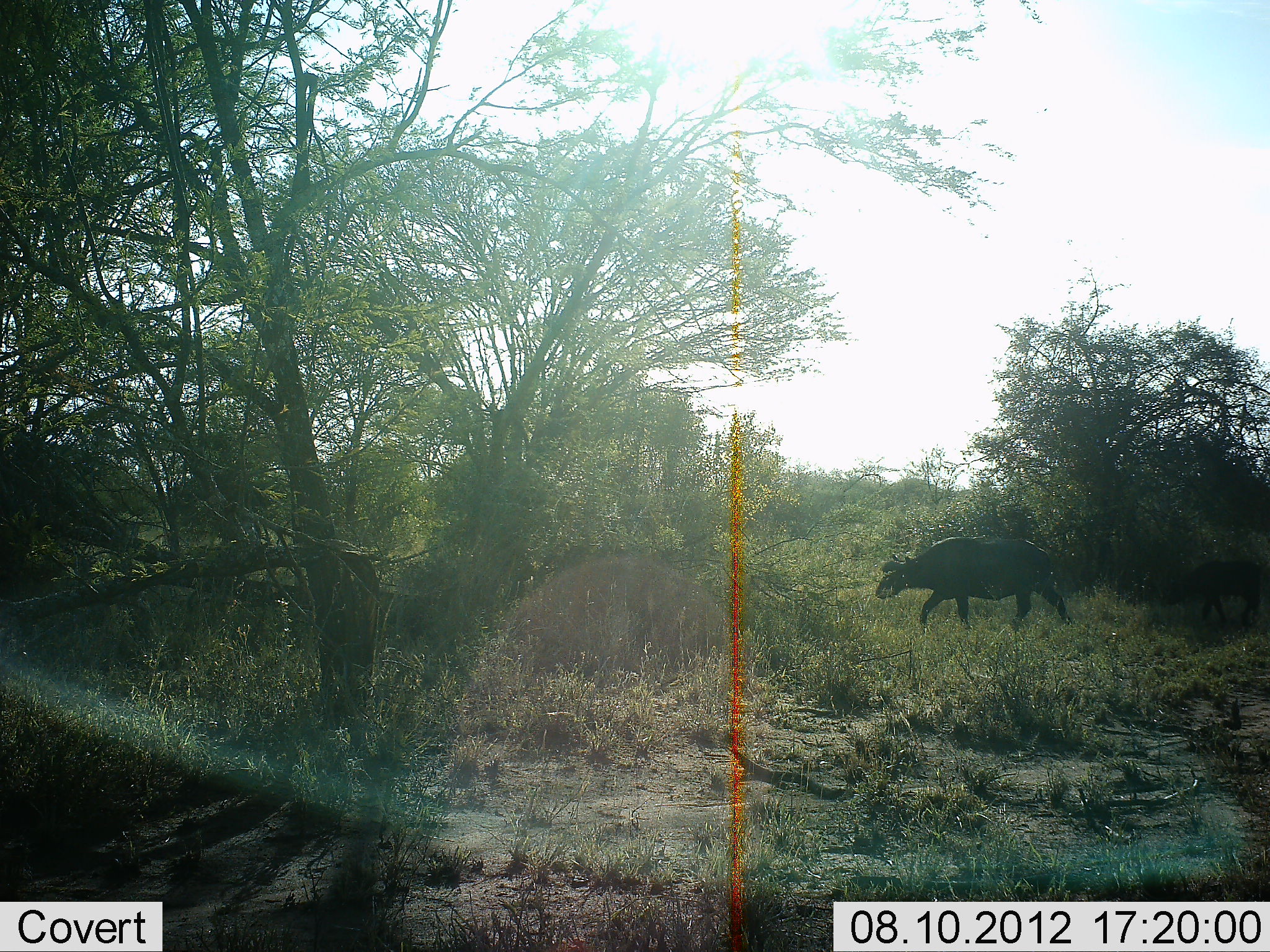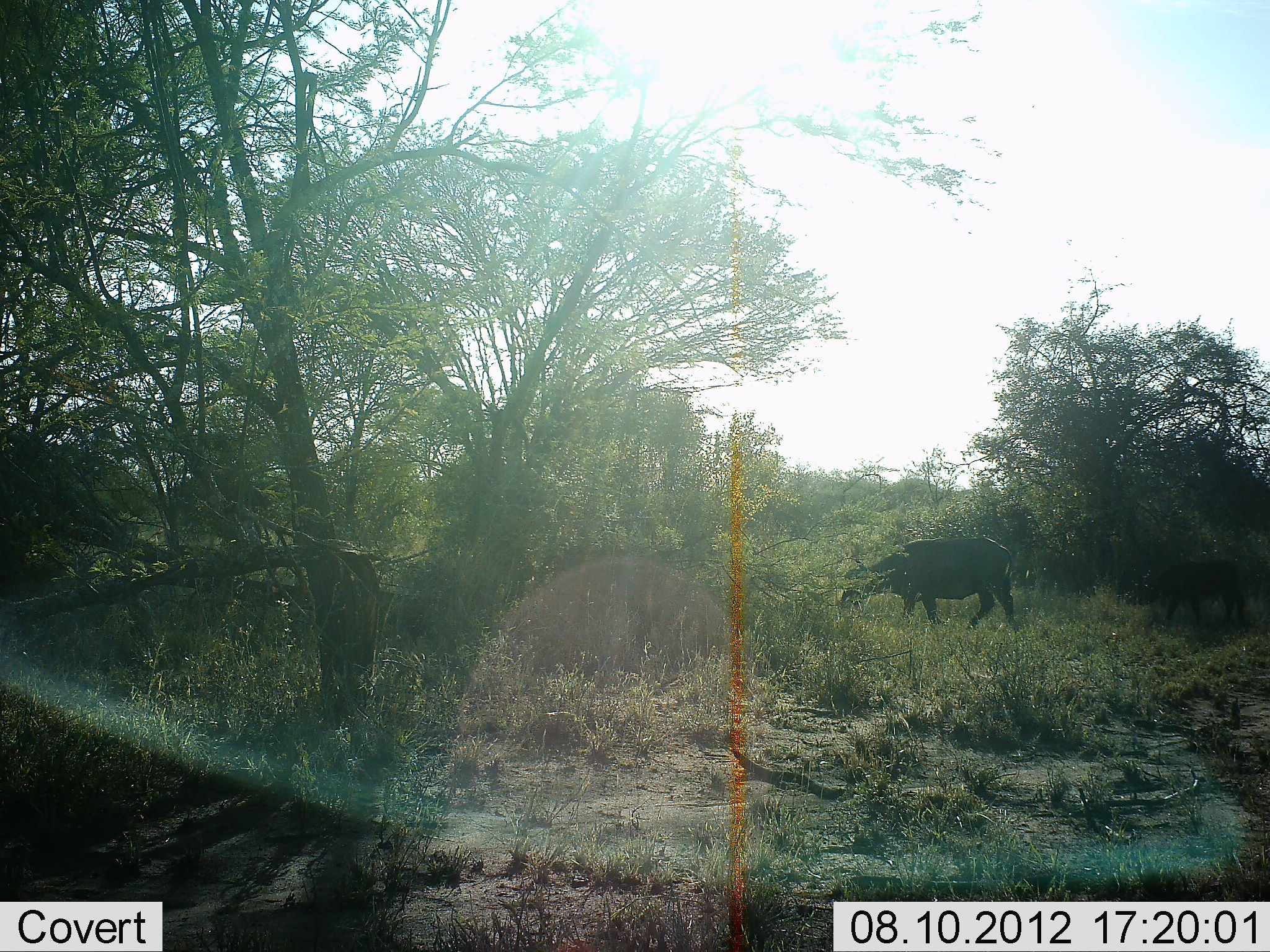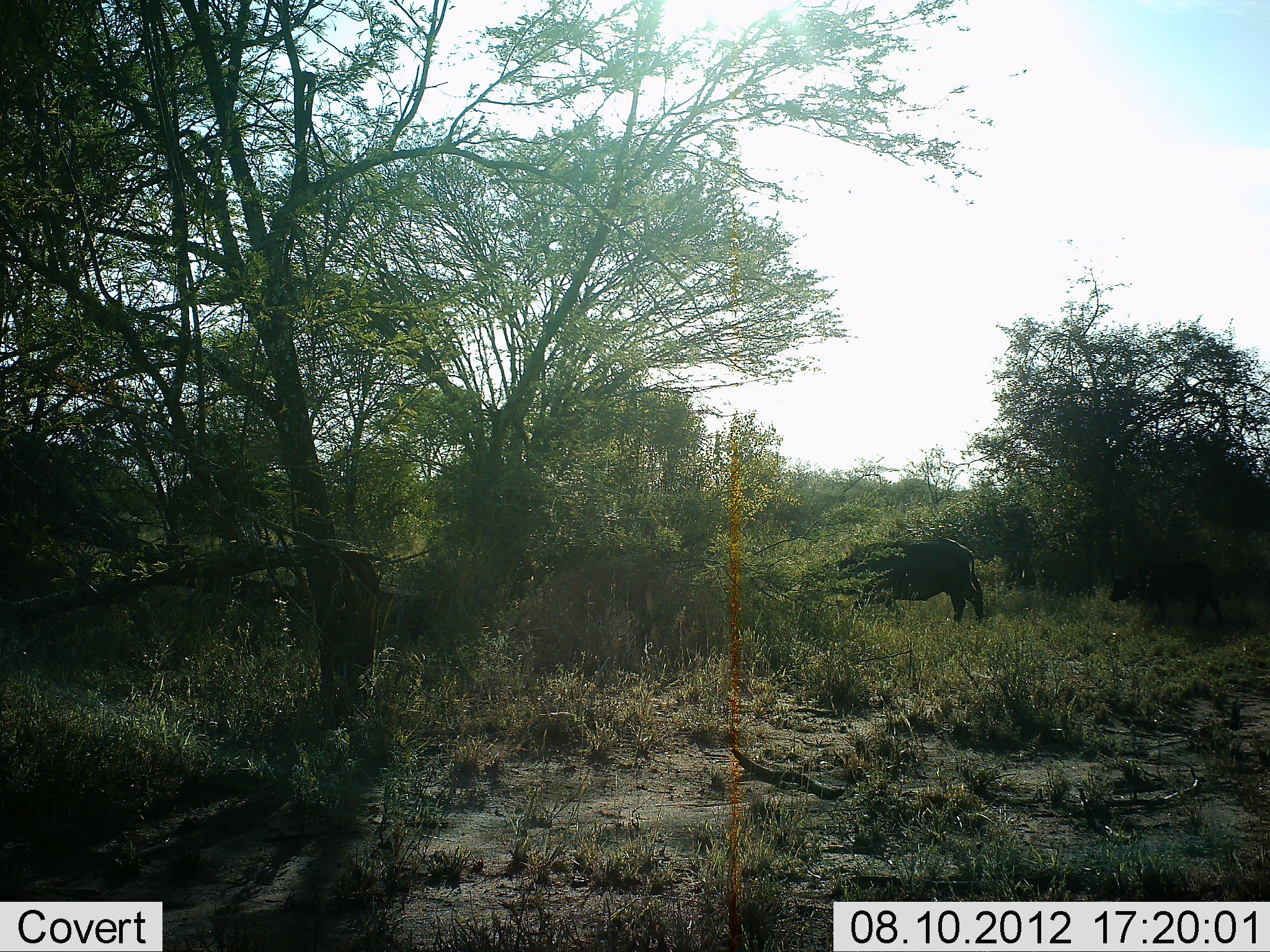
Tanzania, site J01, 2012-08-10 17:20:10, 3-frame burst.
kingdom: Animalia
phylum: Chordata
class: Mammalia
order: Artiodactyla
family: Bovidae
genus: Syncerus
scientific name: Syncerus caffer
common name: cape buffalo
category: buffalo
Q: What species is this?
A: Buffalo (cape buffalo) (Syncerus caffer).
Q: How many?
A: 2.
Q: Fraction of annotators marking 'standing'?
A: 0%.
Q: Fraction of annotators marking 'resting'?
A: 0%.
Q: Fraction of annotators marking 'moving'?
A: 100%.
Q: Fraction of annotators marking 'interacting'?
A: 0%.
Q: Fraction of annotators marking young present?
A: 30%.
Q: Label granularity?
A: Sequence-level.